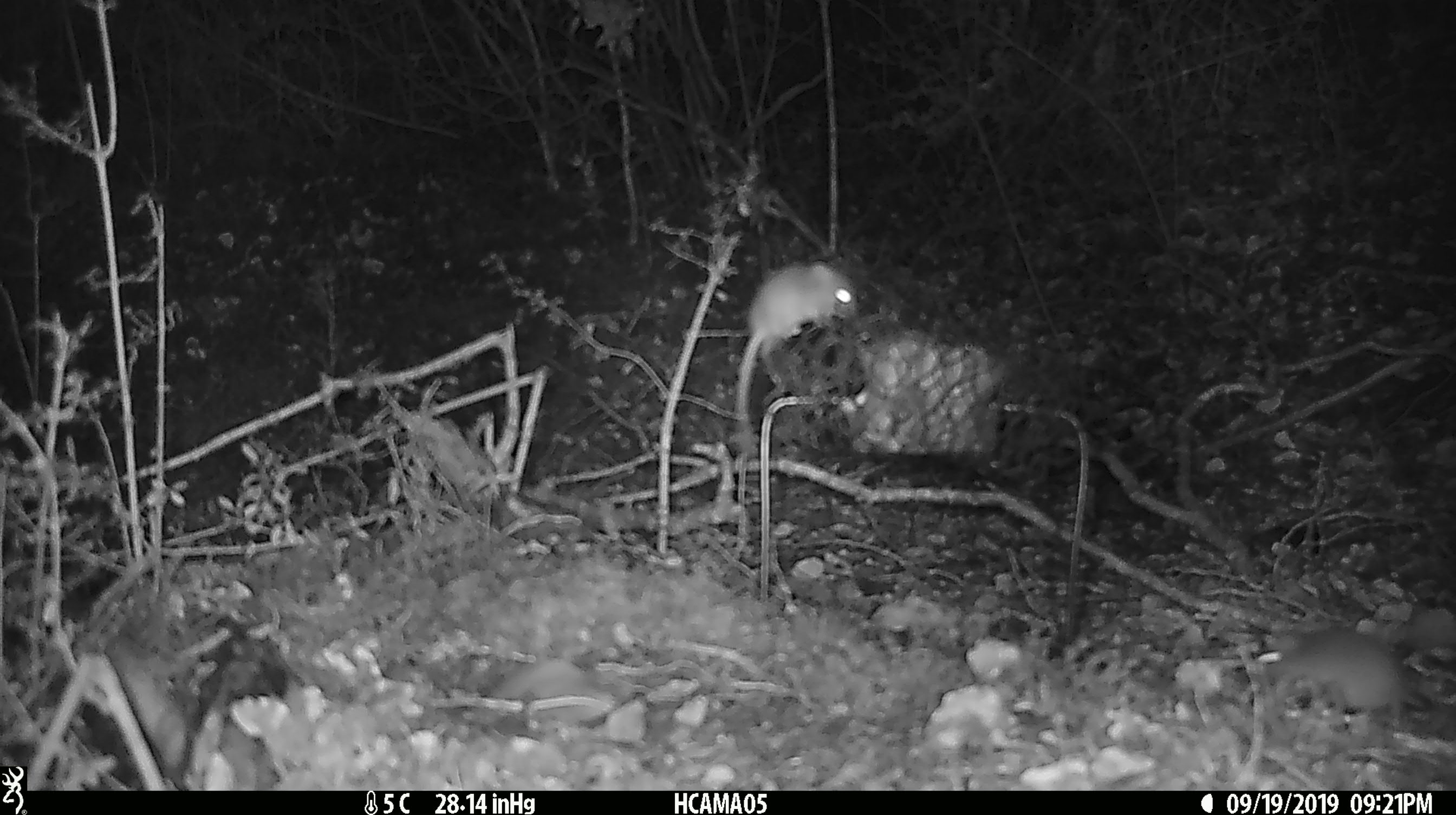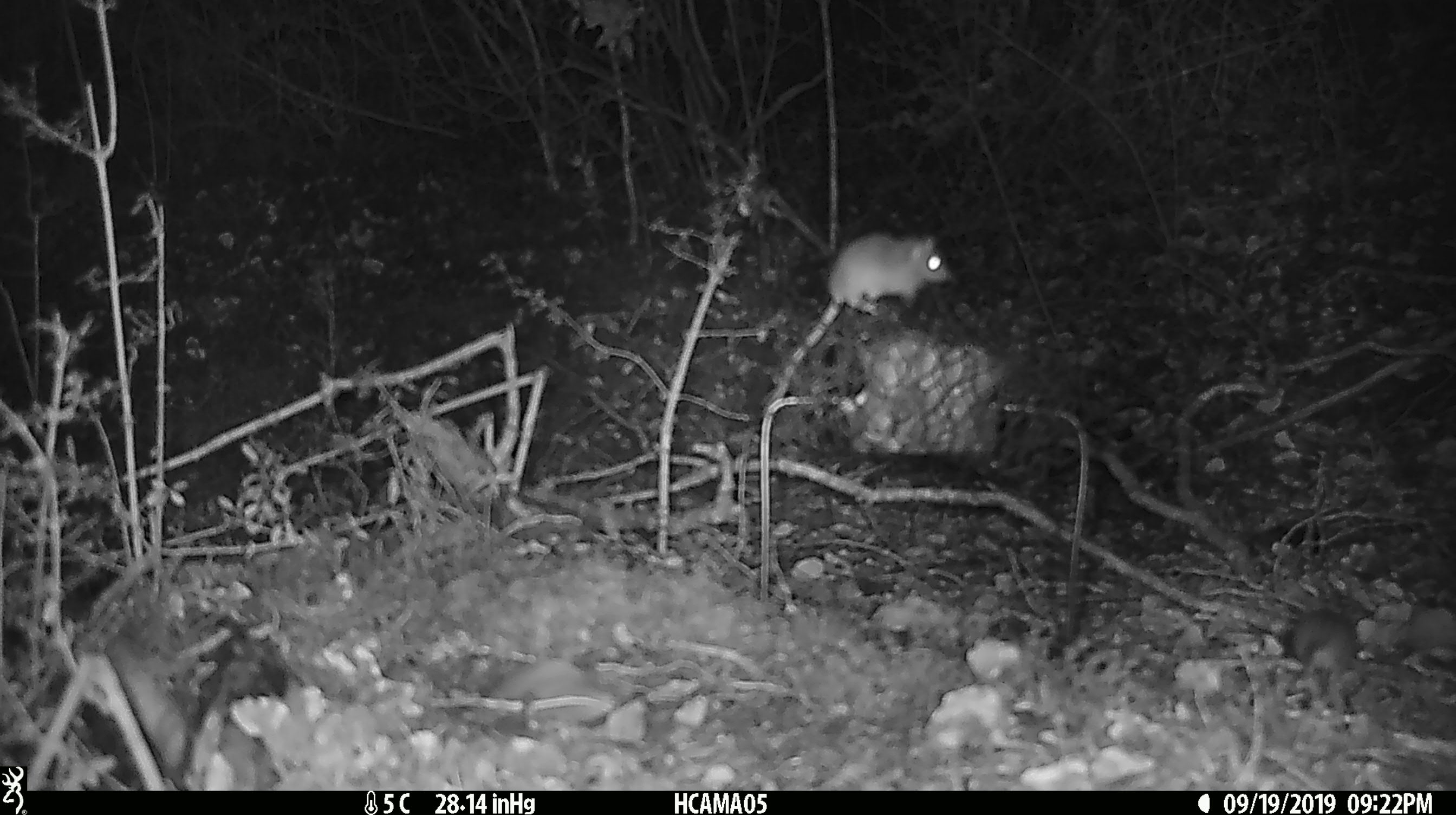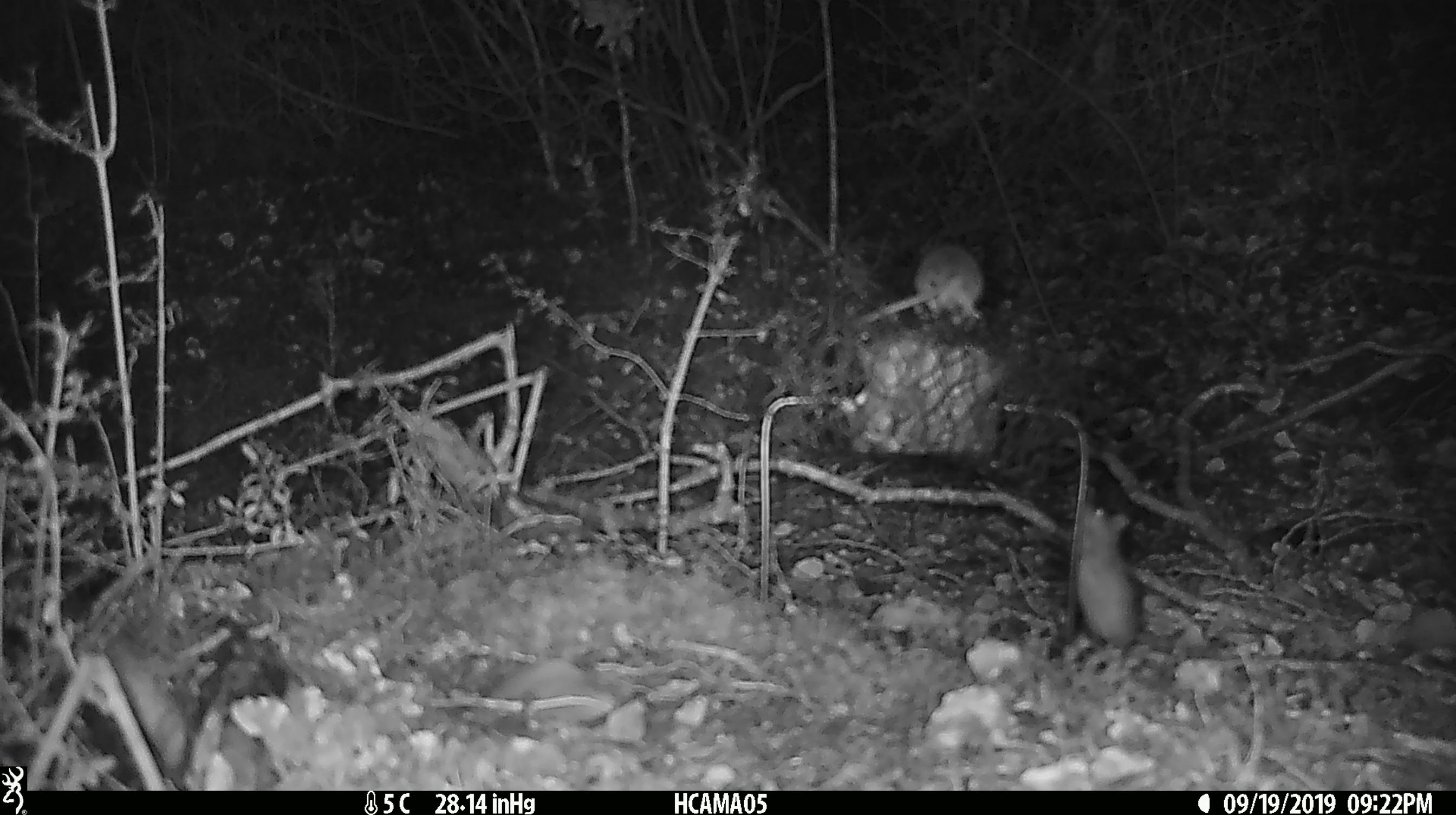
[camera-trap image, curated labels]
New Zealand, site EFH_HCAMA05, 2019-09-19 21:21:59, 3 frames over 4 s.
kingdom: Animalia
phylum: Chordata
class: Mammalia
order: Rodentia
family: Muridae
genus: Mus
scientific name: Mus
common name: mouse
Mouse (Mus).